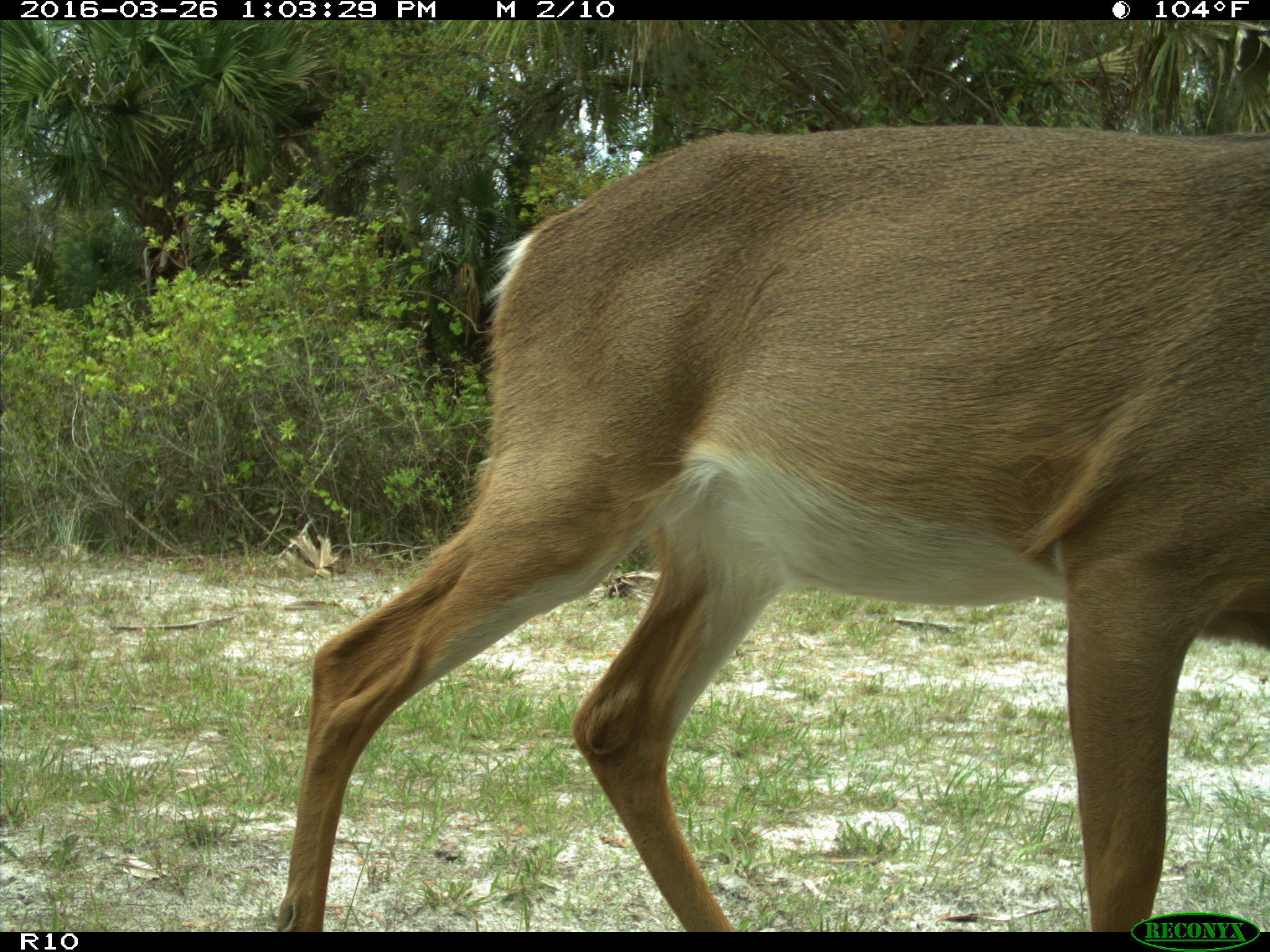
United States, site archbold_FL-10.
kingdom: Animalia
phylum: Chordata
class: Mammalia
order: Artiodactyla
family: Cervidae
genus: Odocoileus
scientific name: Odocoileus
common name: deer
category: unidentified deer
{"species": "unidentified deer (deer) (Odocoileus)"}